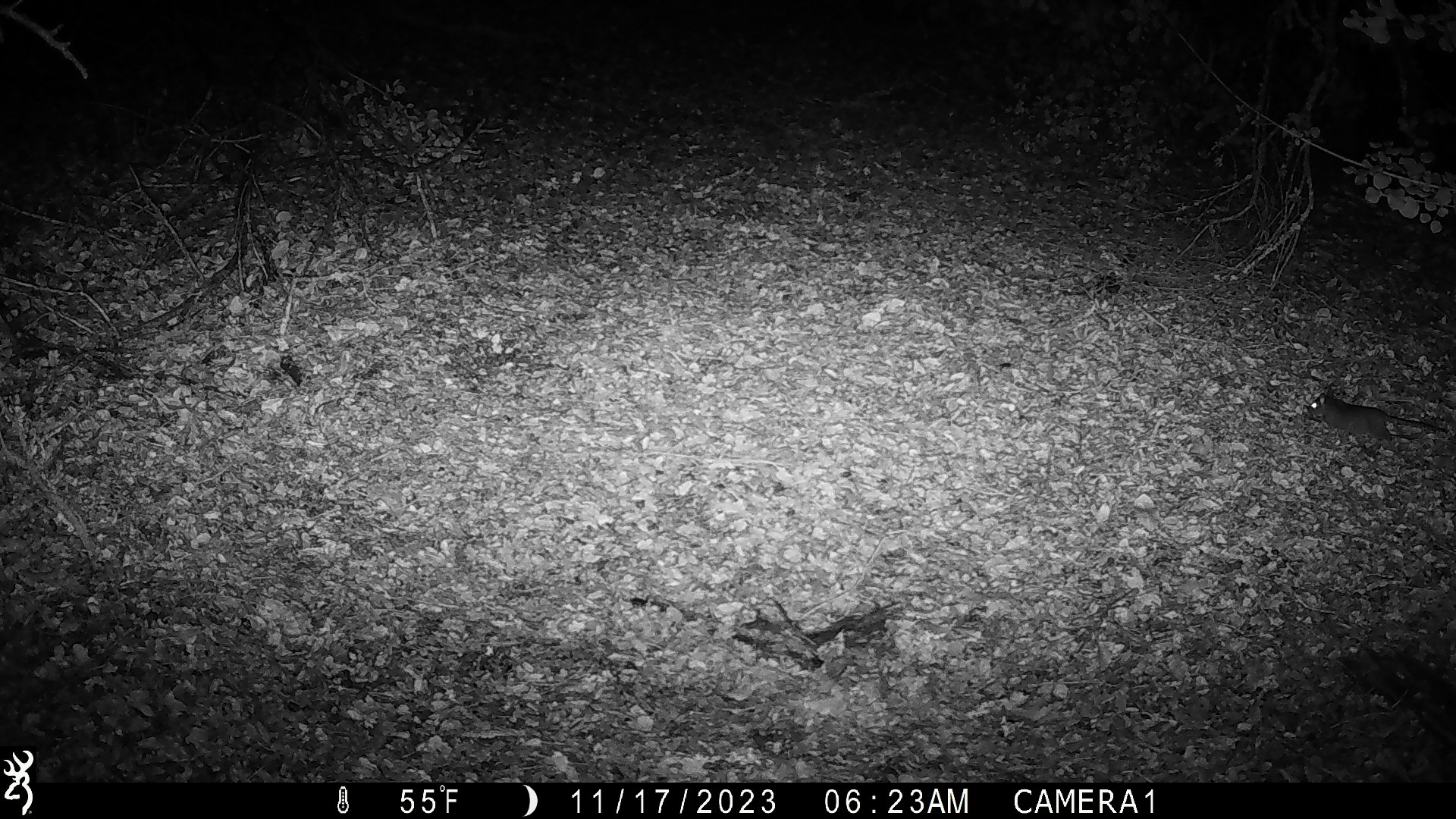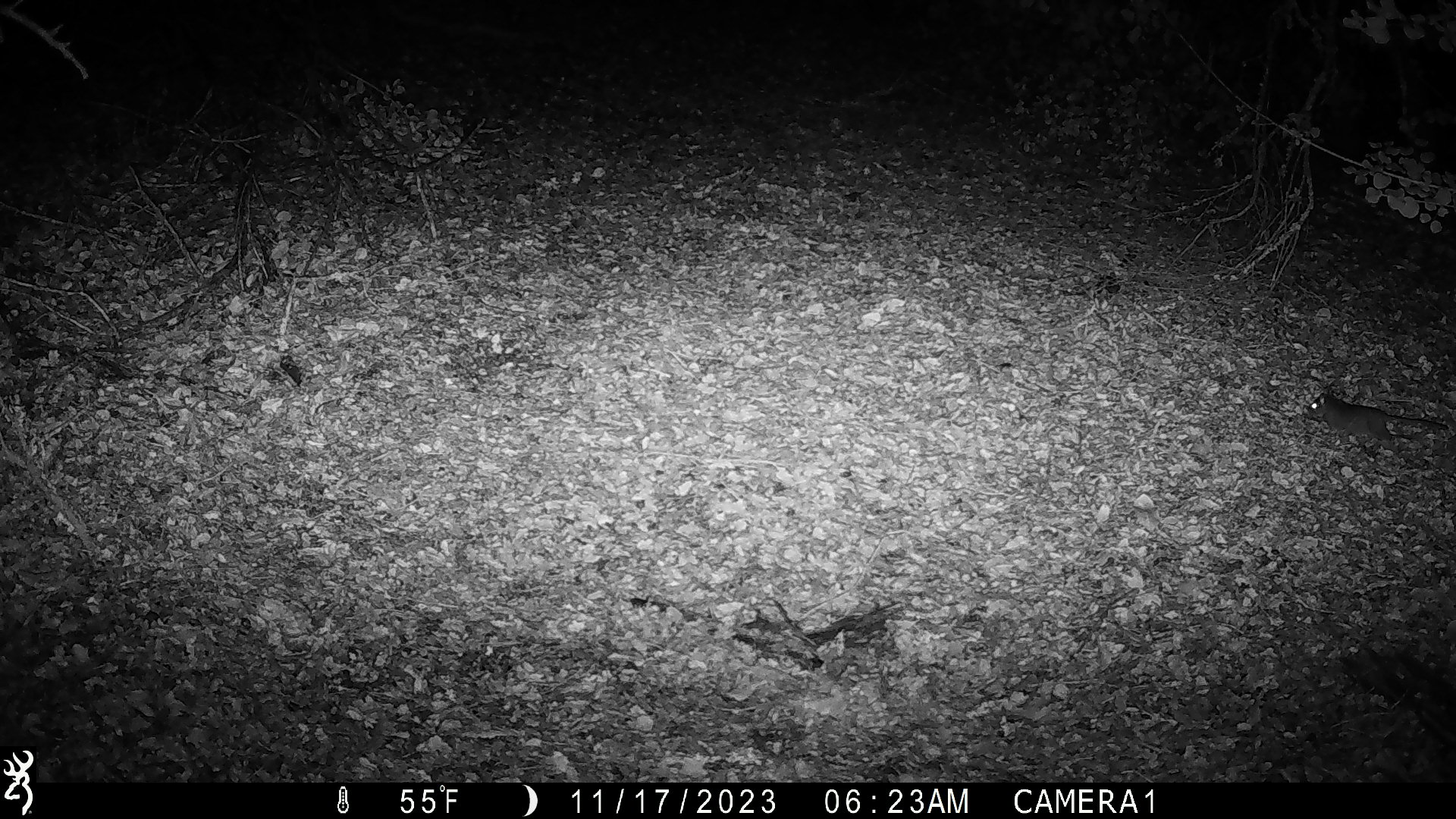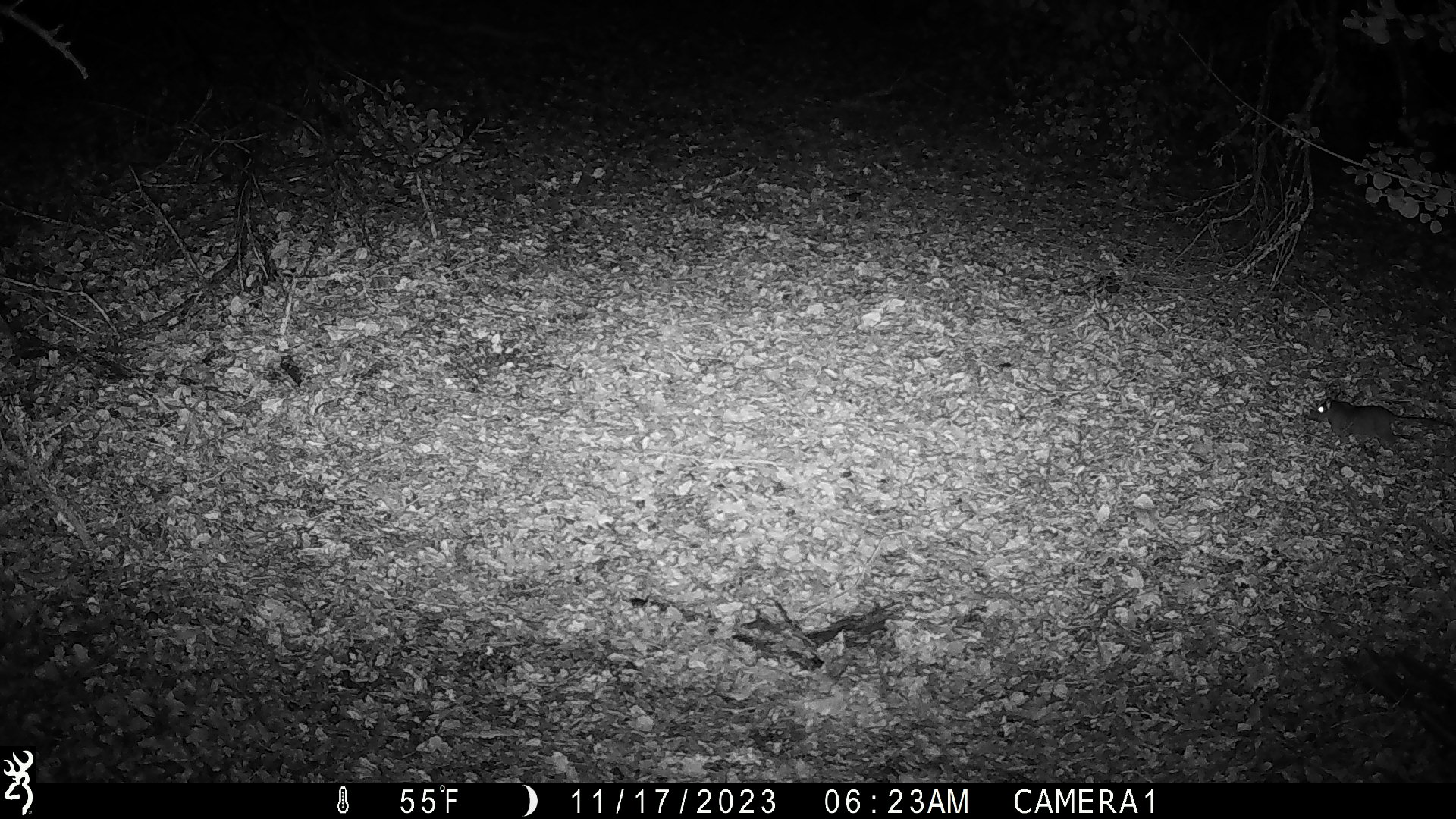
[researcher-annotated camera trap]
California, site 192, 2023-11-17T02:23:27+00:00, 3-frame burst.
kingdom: Animalia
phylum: Chordata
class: Mammalia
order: Rodentia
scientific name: Rodentia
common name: mouse or rat